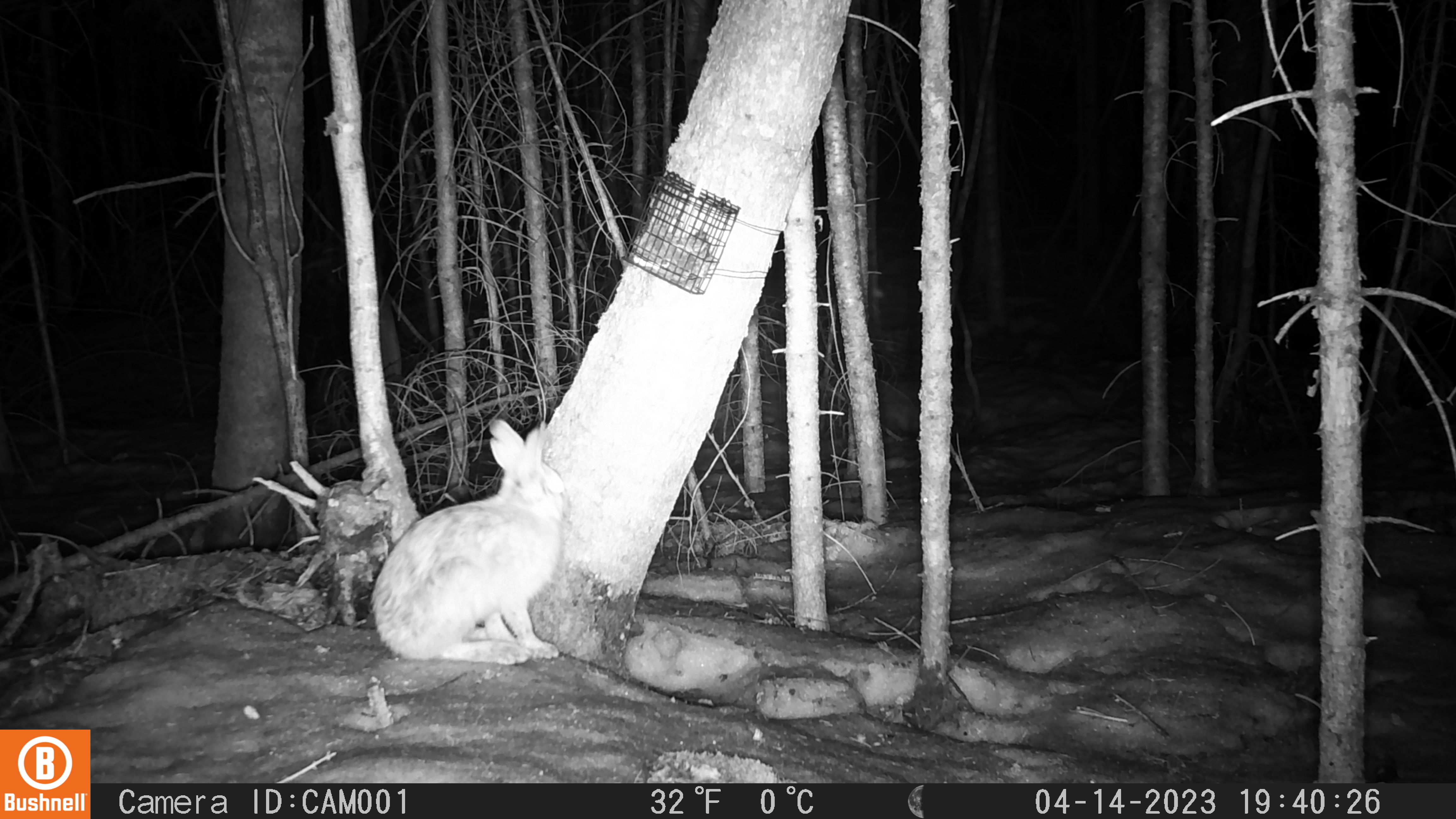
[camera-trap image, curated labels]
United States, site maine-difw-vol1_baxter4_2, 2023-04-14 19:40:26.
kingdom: Animalia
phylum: Chordata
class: Mammalia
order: Lagomorpha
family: Leporidae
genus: Lepus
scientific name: Lepus americanus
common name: snowshoe hare